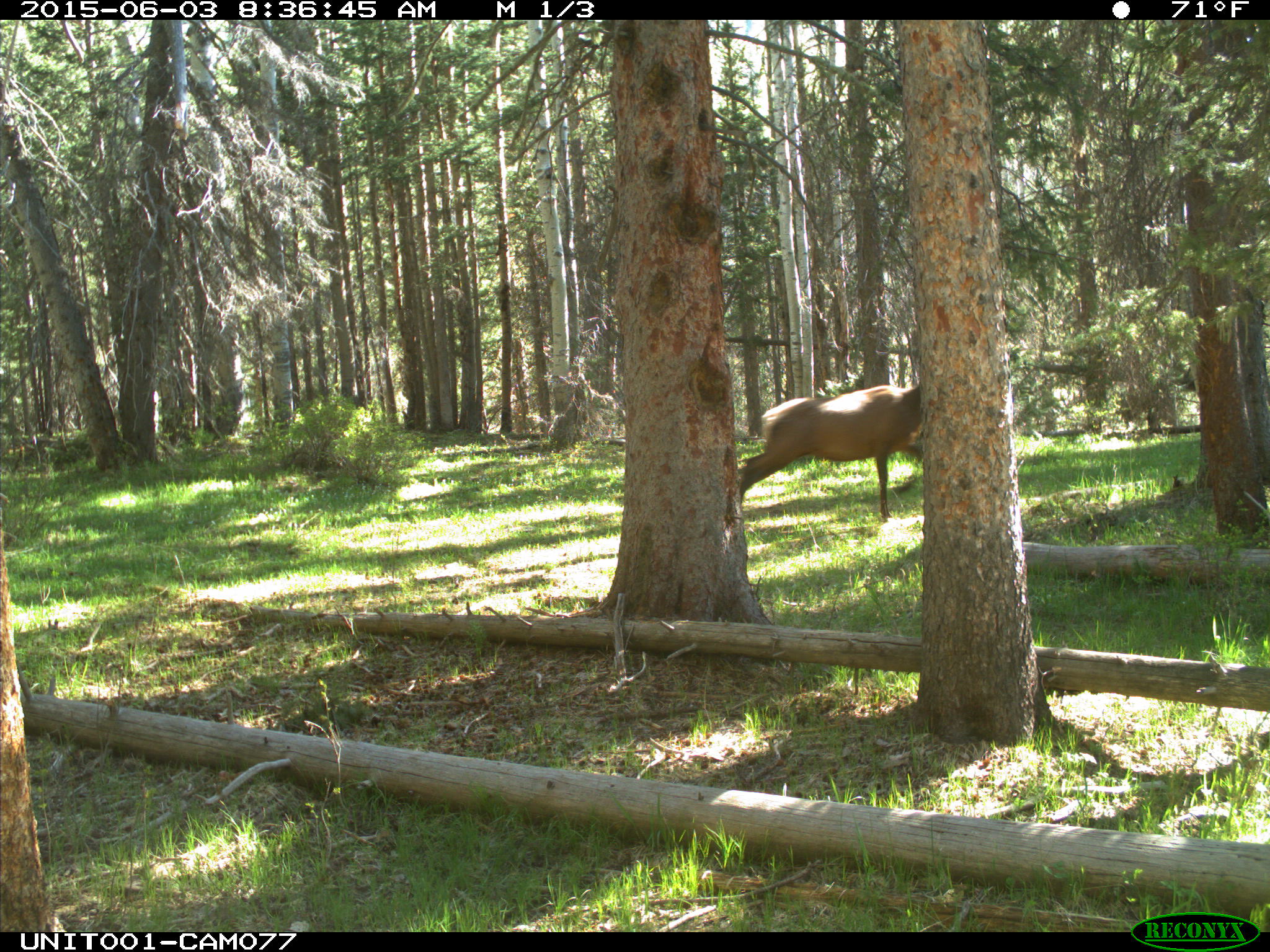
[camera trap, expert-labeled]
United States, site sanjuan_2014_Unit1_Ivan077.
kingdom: Animalia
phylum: Chordata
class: Mammalia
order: Artiodactyla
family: Cervidae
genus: Cervus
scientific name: Cervus elaphus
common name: red deer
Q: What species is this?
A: Cervus elaphus (red deer).